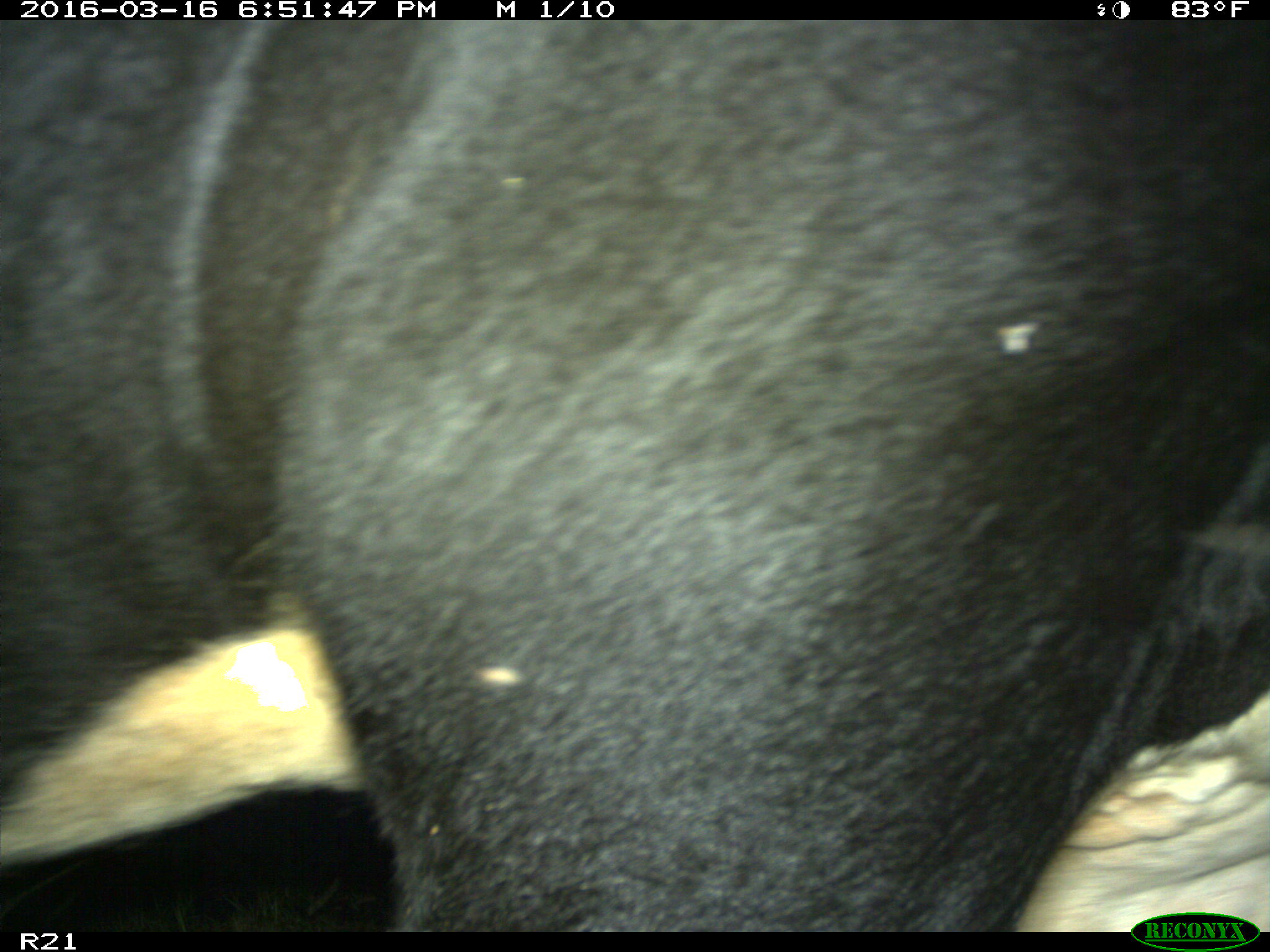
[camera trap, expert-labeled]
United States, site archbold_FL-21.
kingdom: Animalia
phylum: Chordata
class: Mammalia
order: Artiodactyla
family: Bovidae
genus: Bos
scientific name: Bos taurus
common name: domestic cow